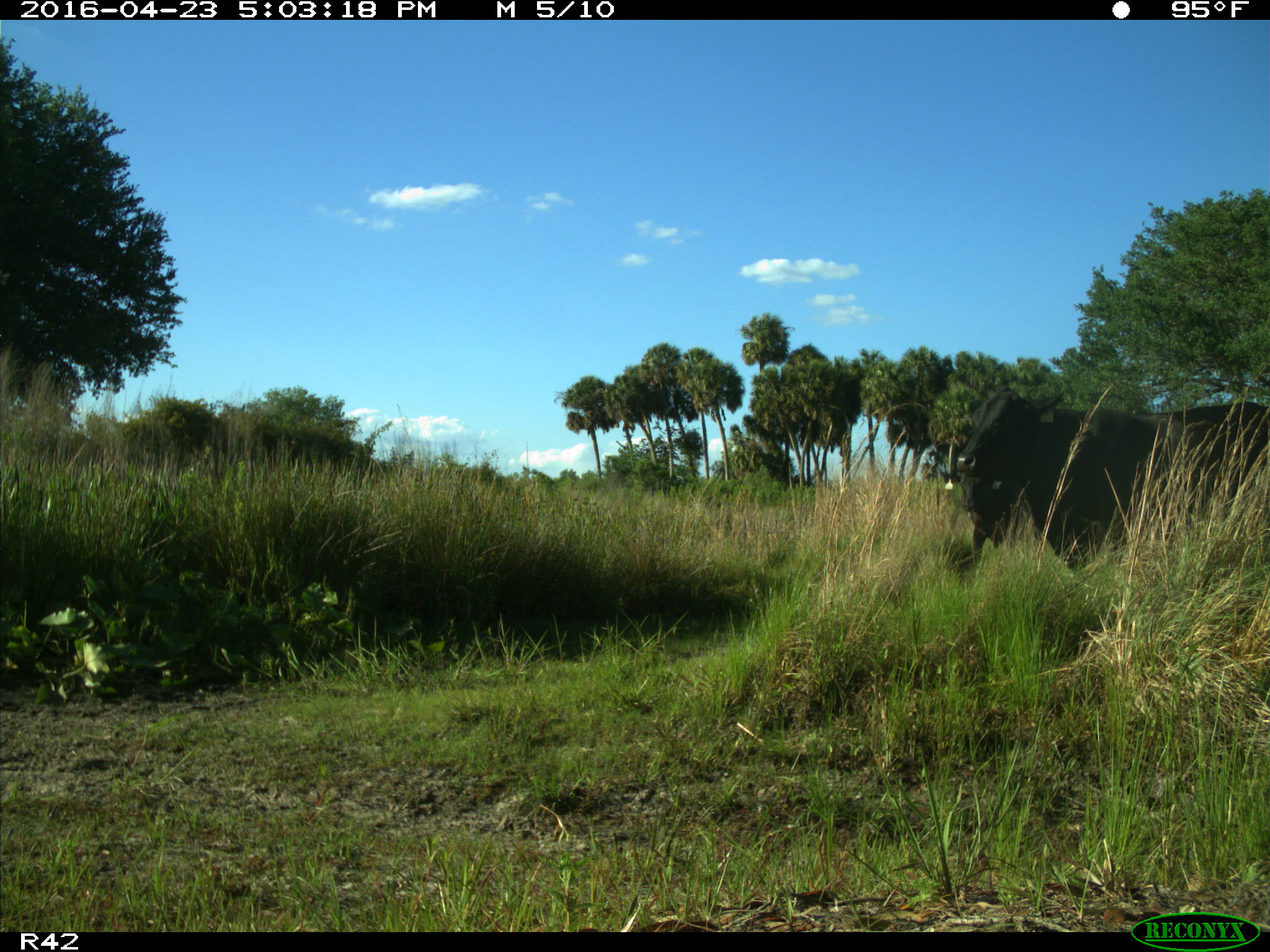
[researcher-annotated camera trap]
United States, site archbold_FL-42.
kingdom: Animalia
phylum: Chordata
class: Mammalia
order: Artiodactyla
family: Bovidae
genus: Bos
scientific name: Bos taurus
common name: domestic cow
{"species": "Bos taurus (domestic cow)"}